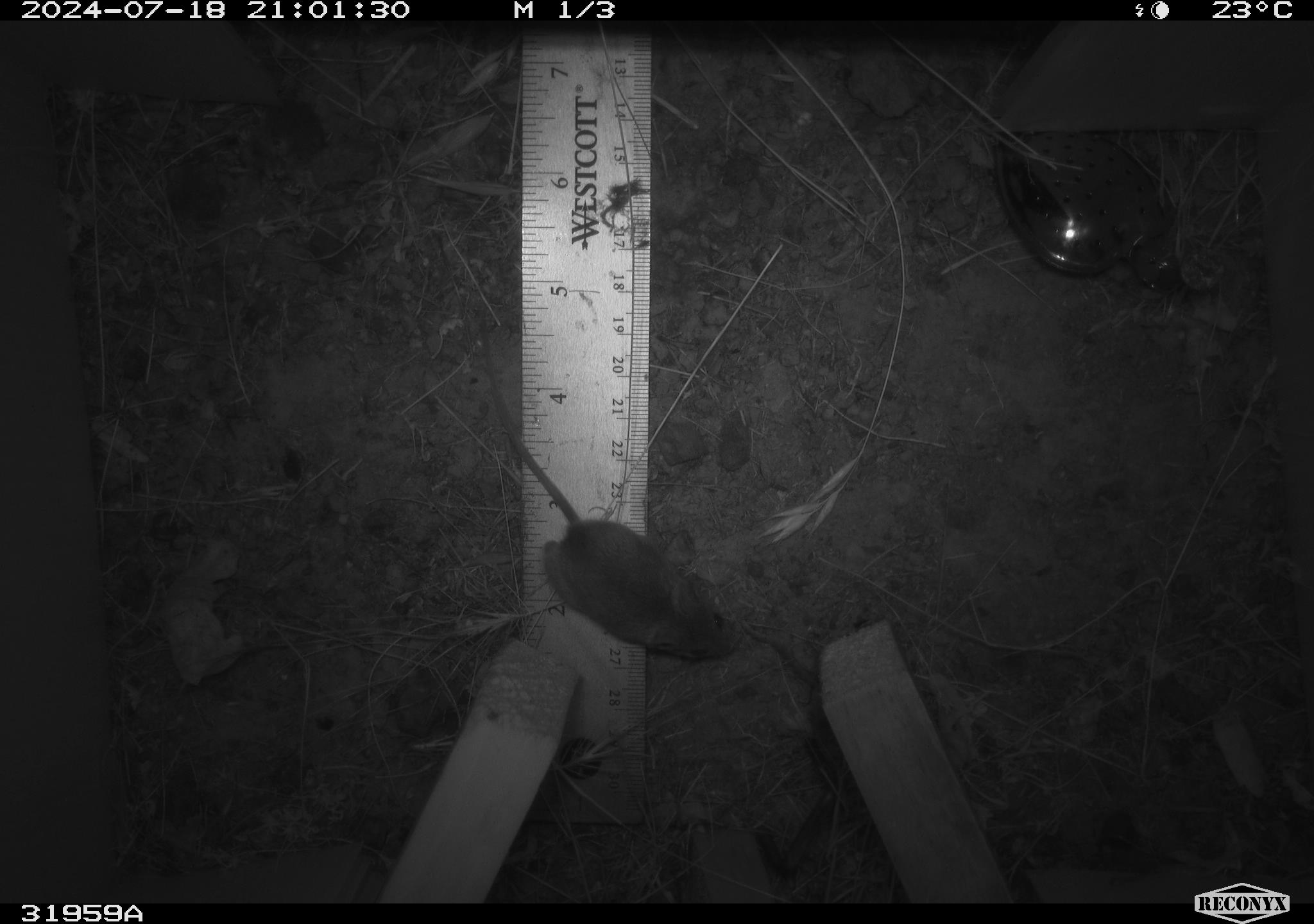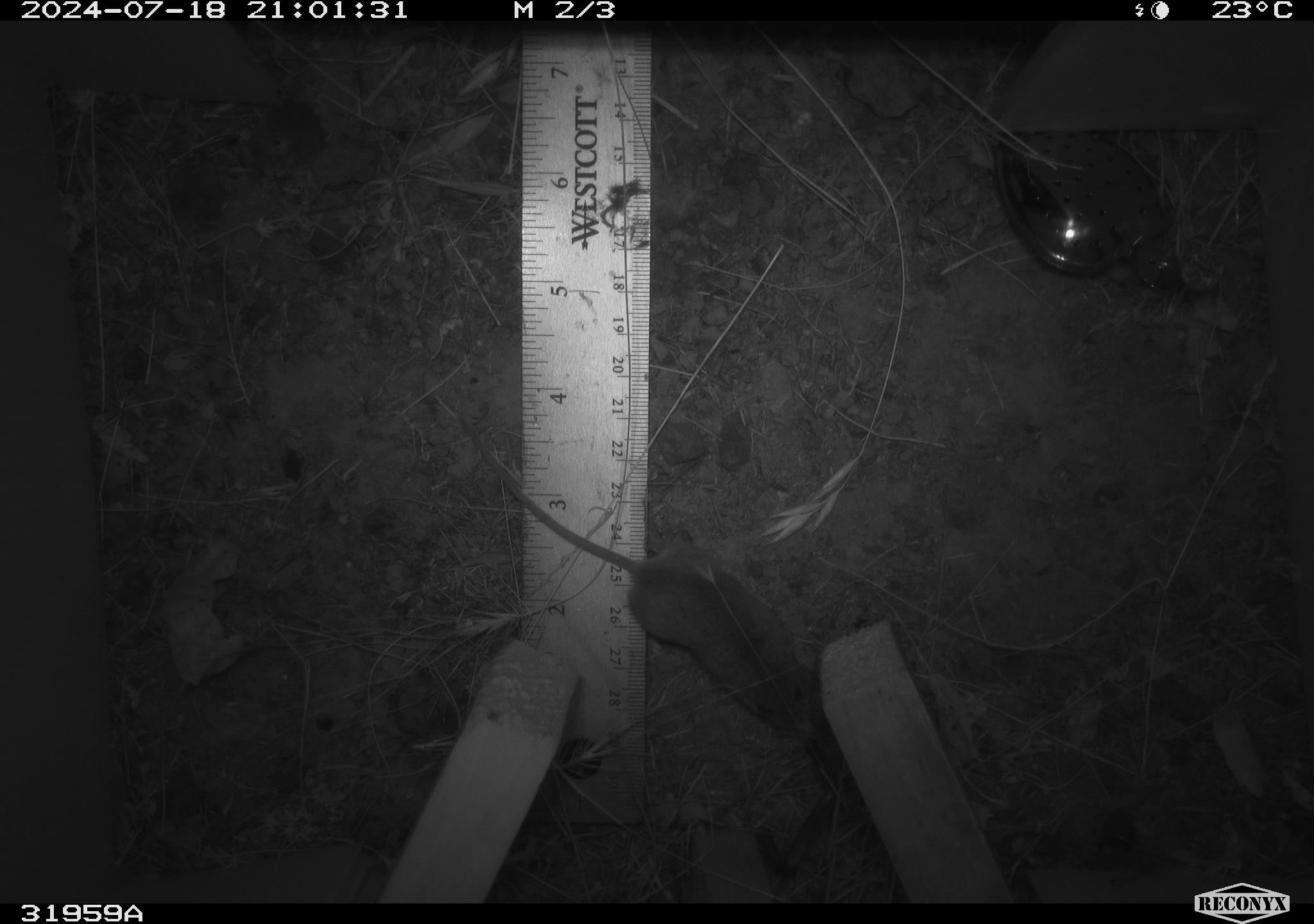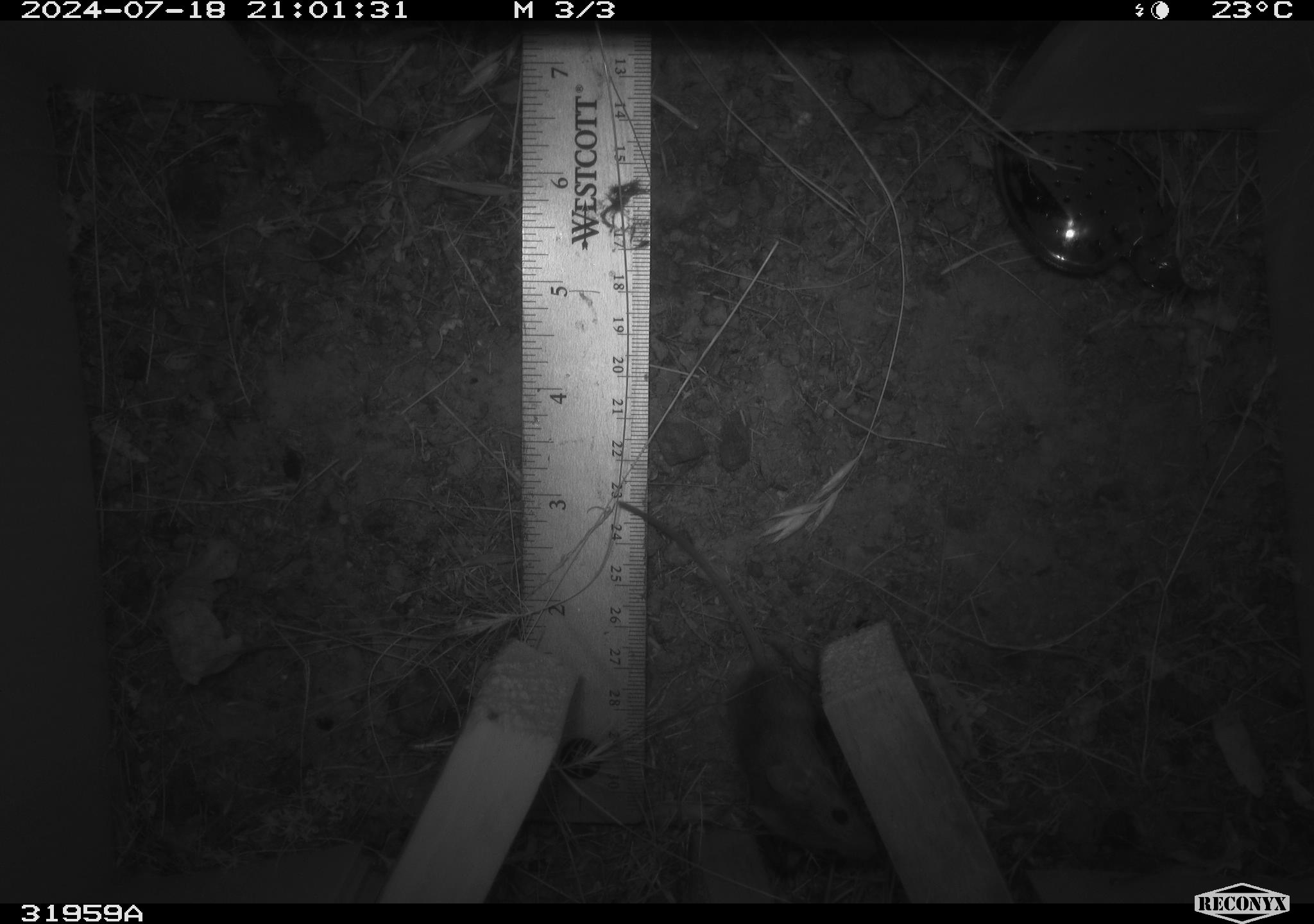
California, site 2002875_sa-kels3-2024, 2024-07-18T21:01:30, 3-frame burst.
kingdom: Animalia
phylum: Chordata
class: Mammalia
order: Rodentia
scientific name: Rodentia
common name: mouse species